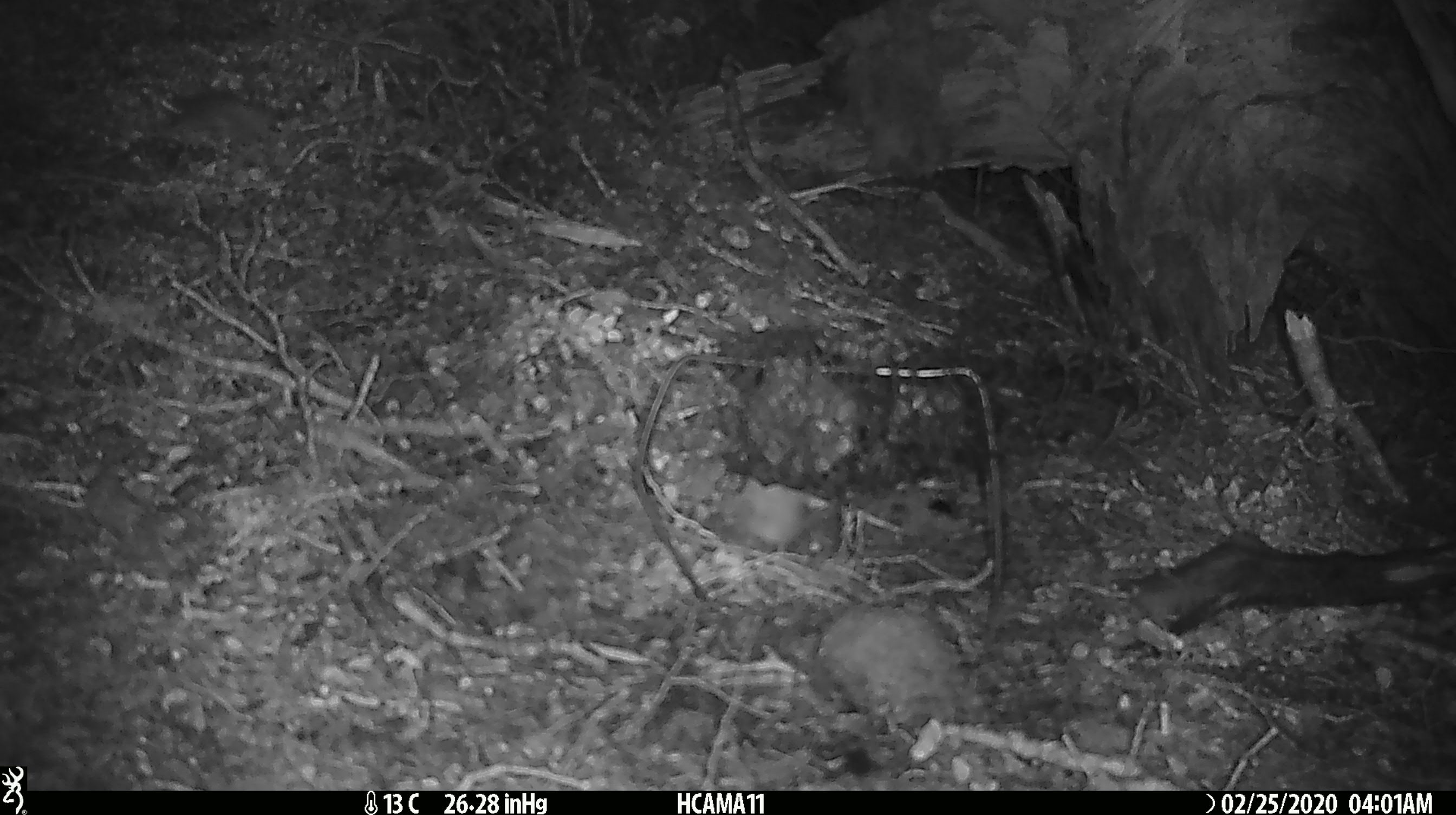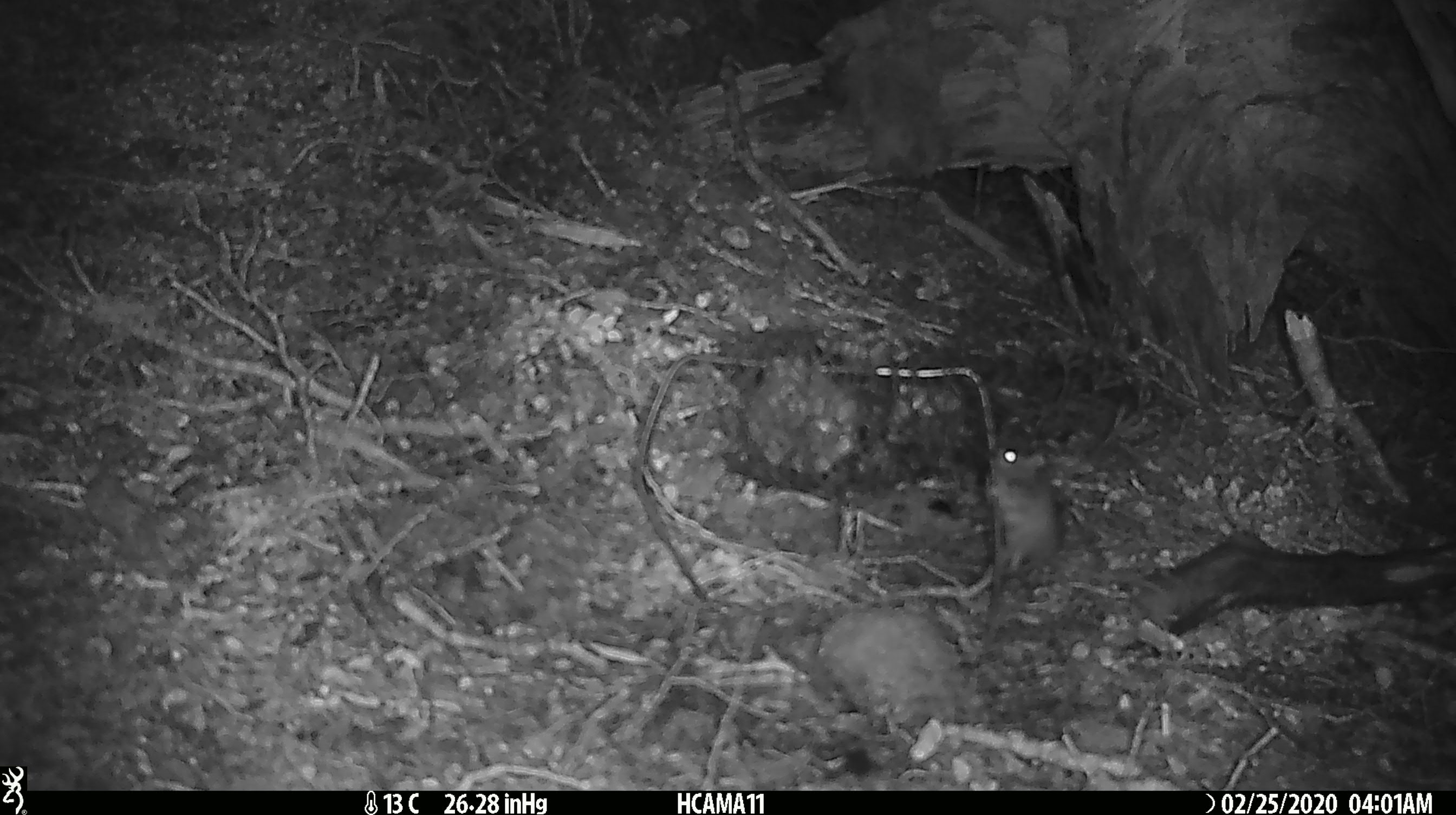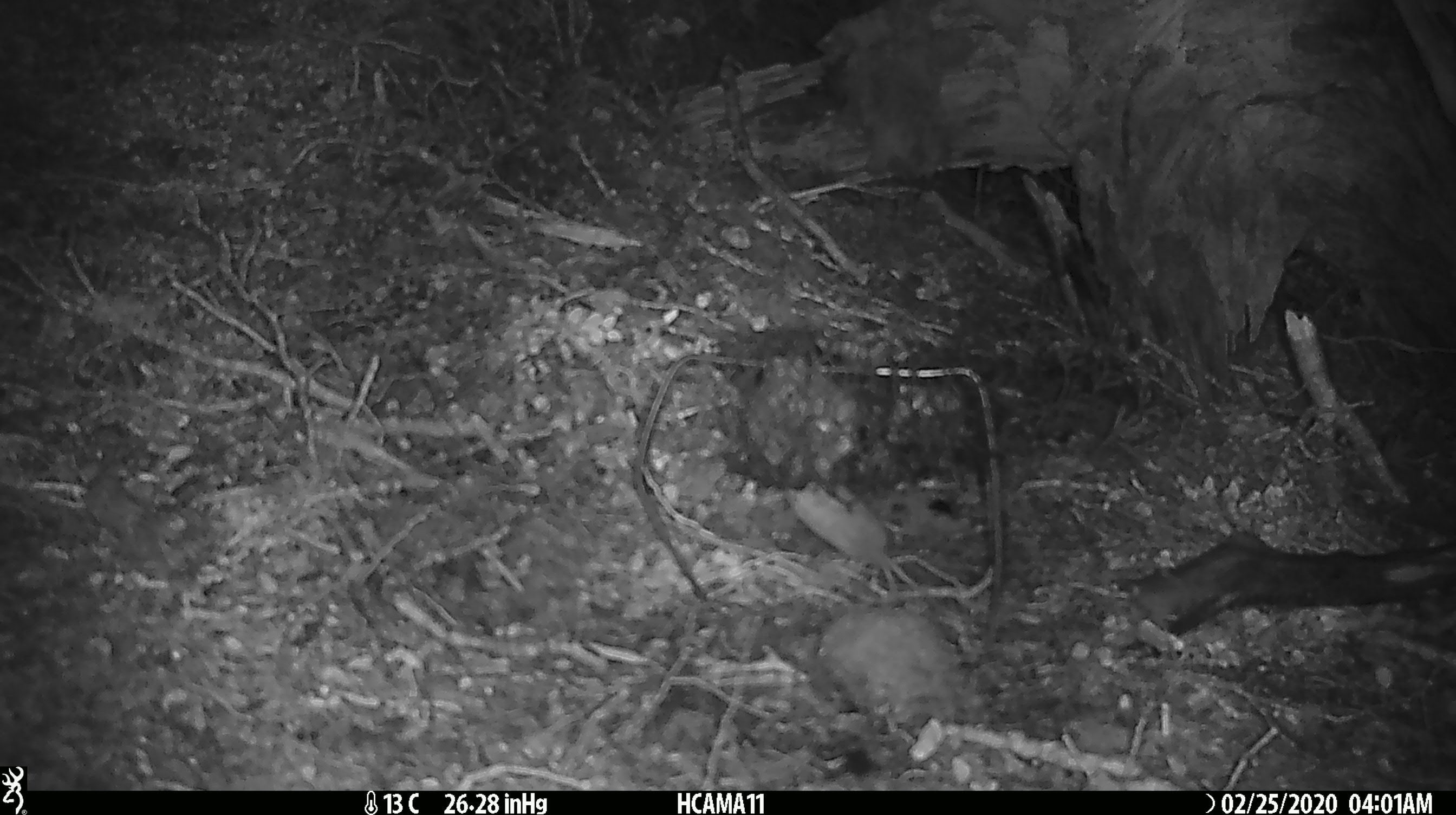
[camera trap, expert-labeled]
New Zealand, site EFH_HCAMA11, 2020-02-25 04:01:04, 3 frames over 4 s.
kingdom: Animalia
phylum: Chordata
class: Mammalia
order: Rodentia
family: Muridae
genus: Mus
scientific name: Mus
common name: mouse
Mouse (Mus).